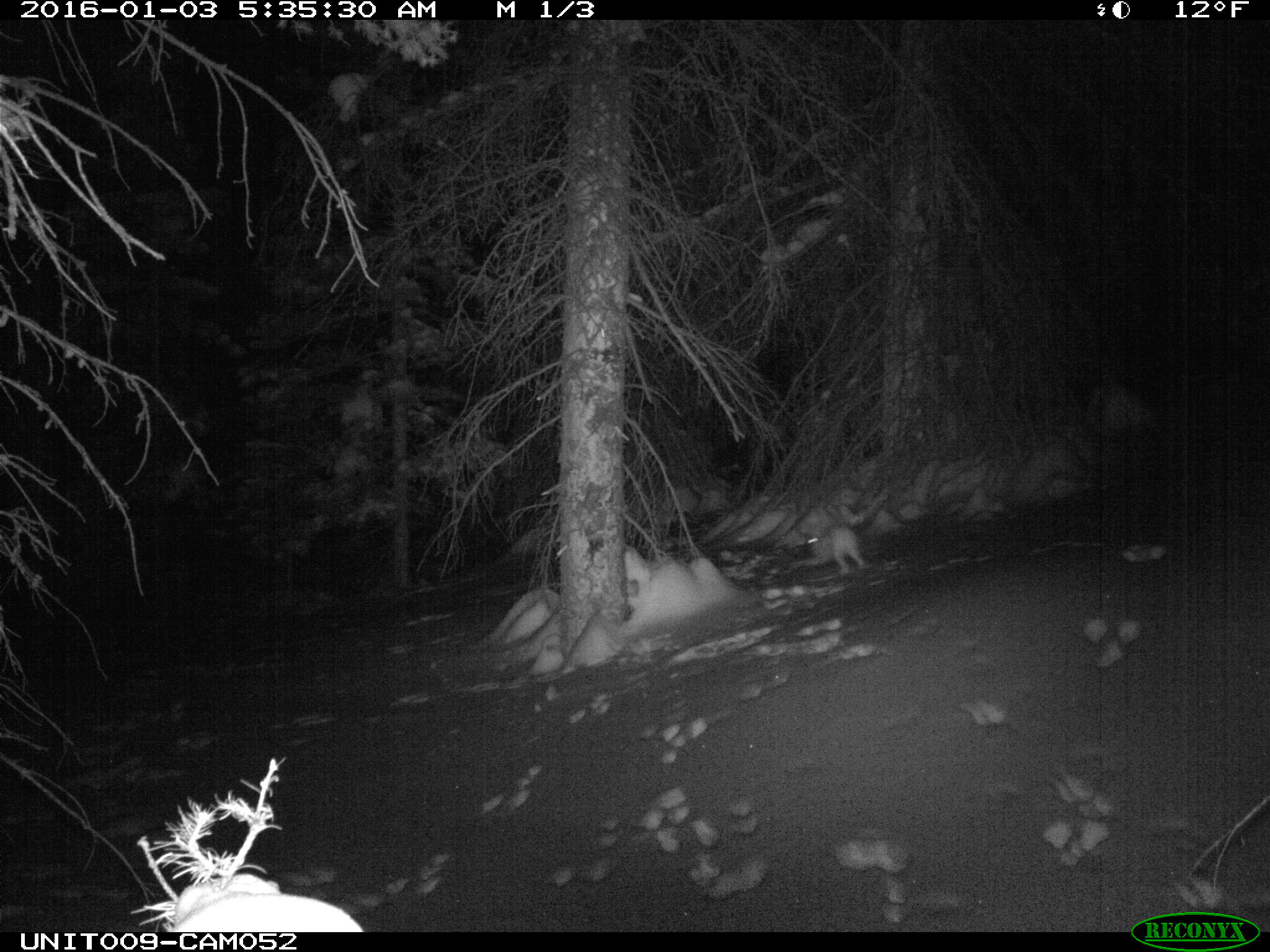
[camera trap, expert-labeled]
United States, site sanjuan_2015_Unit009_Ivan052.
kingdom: Animalia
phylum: Chordata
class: Mammalia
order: Lagomorpha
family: Leporidae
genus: Lepus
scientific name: Lepus americanus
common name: snowshoe hare